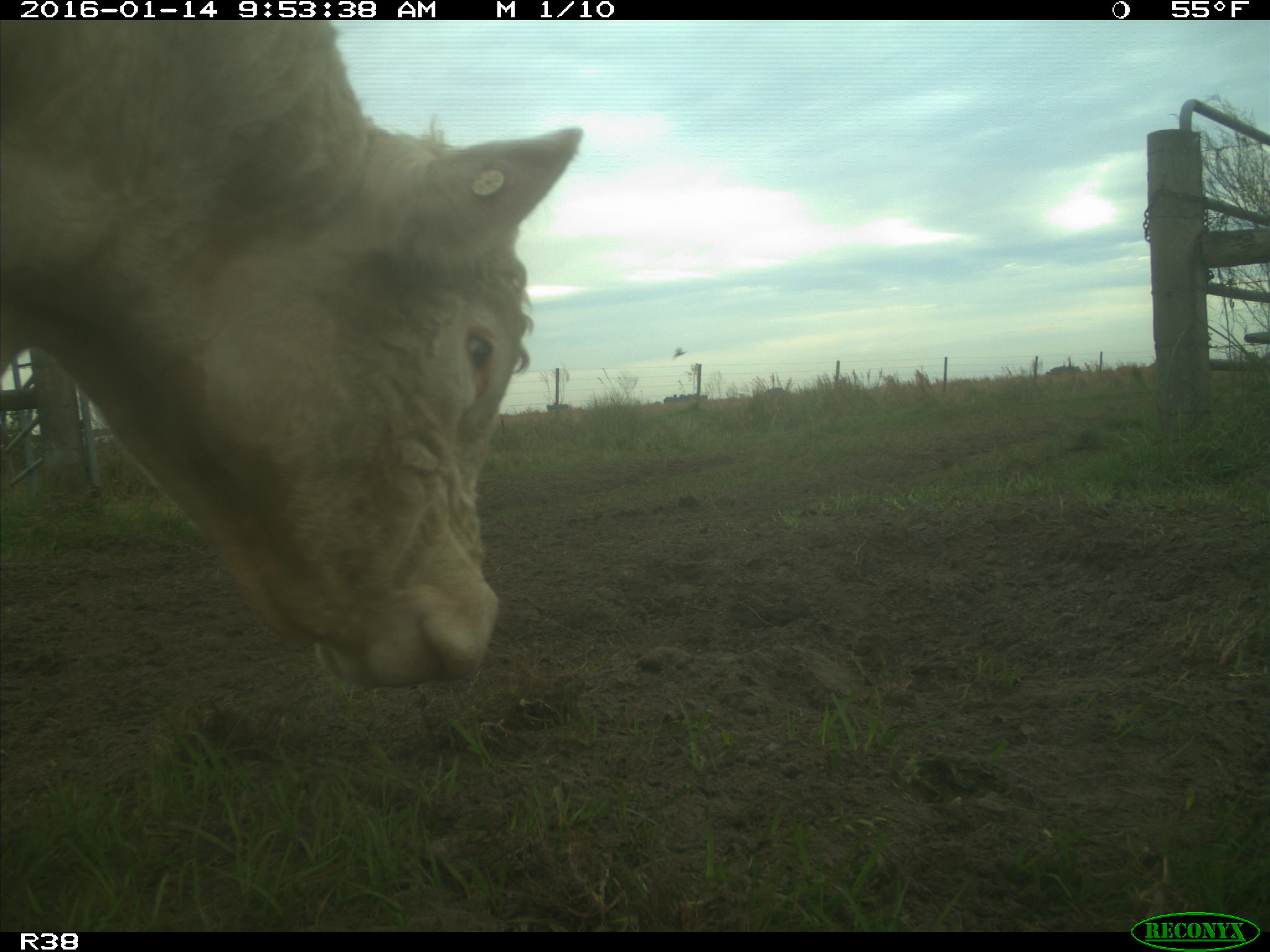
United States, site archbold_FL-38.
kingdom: Animalia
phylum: Chordata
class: Mammalia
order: Artiodactyla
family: Bovidae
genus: Bos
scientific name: Bos taurus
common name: domestic cow